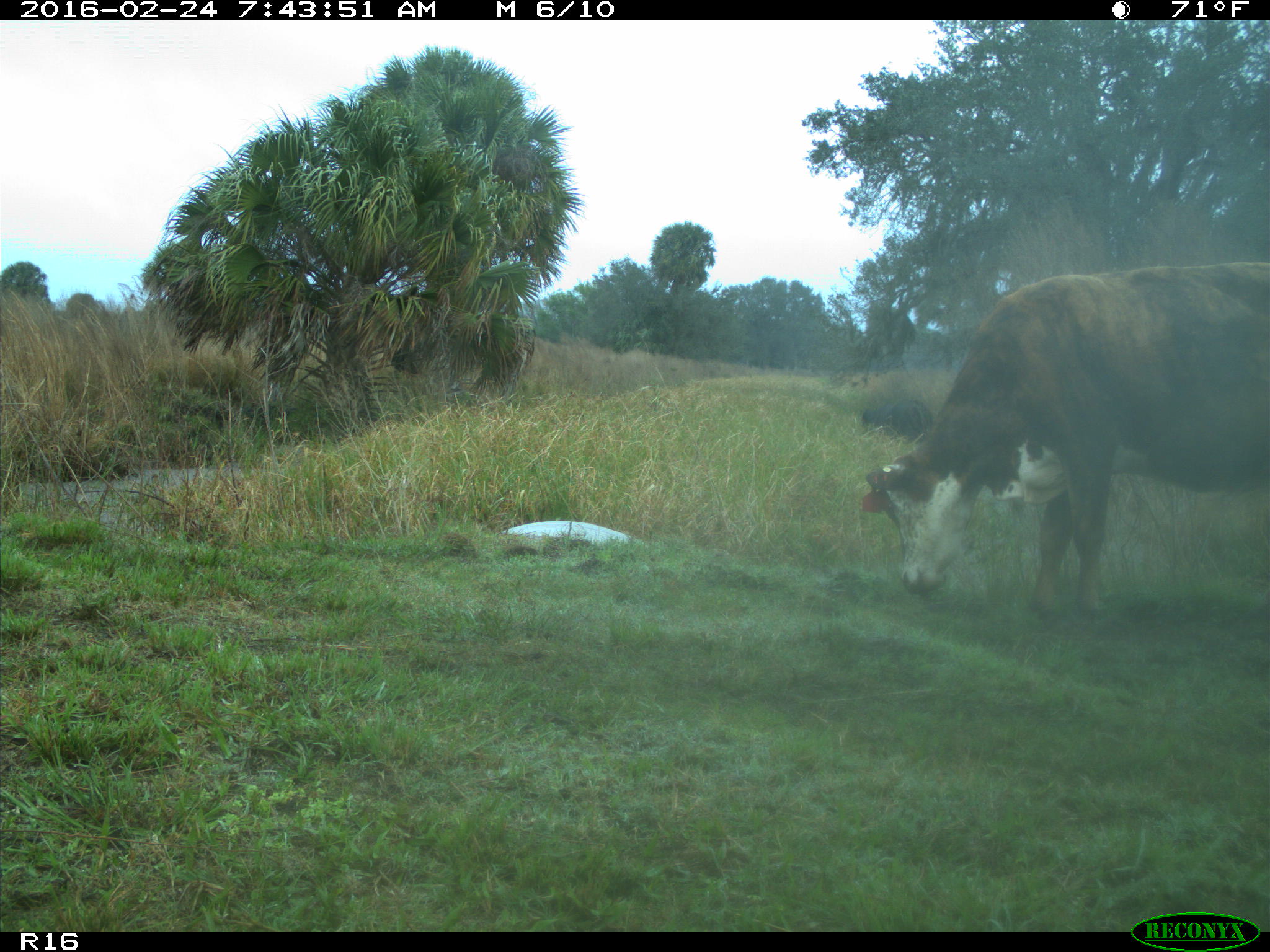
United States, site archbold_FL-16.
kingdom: Animalia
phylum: Chordata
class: Mammalia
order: Artiodactyla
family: Bovidae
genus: Bos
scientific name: Bos taurus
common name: domestic cow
Bos taurus (domestic cow).